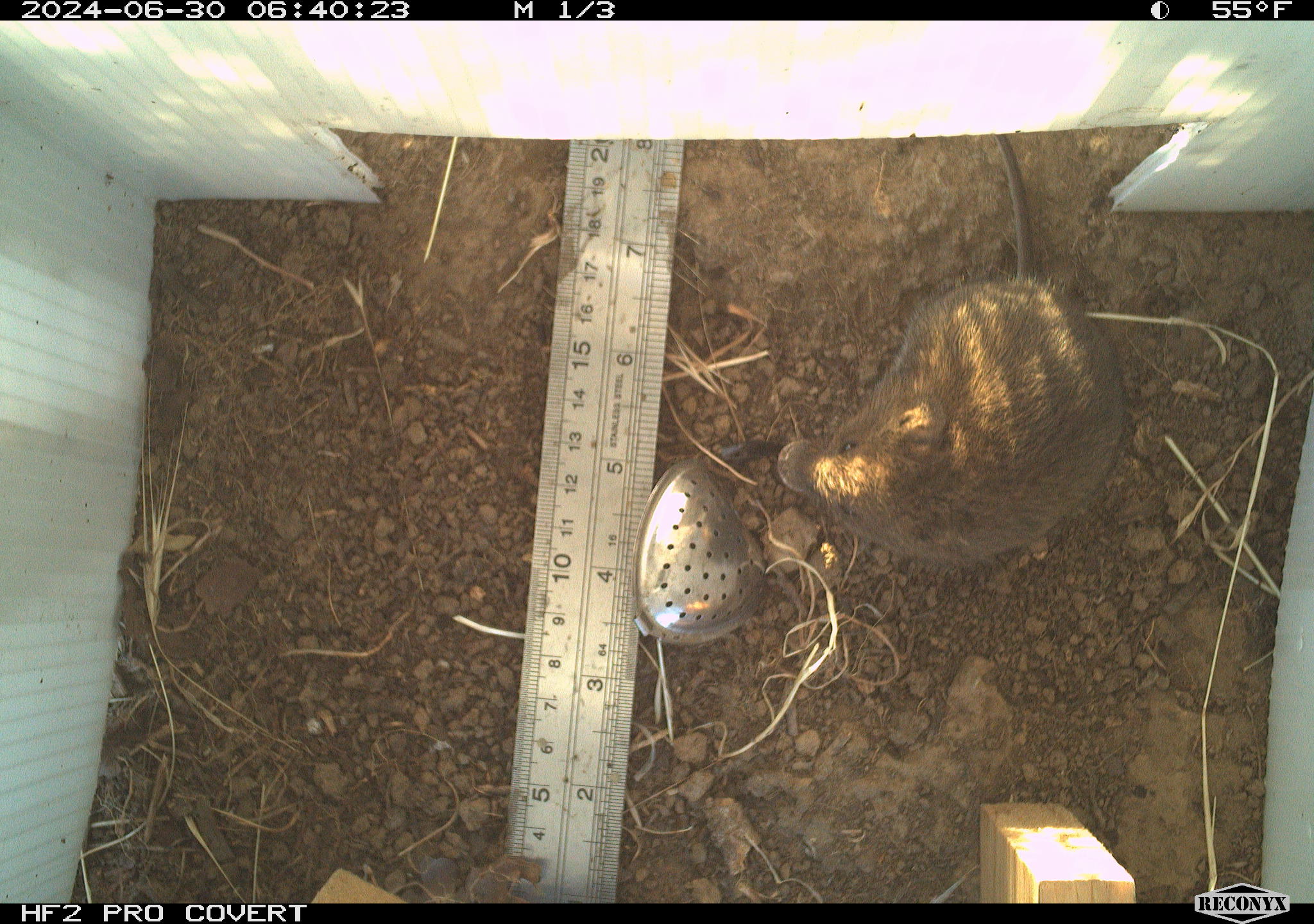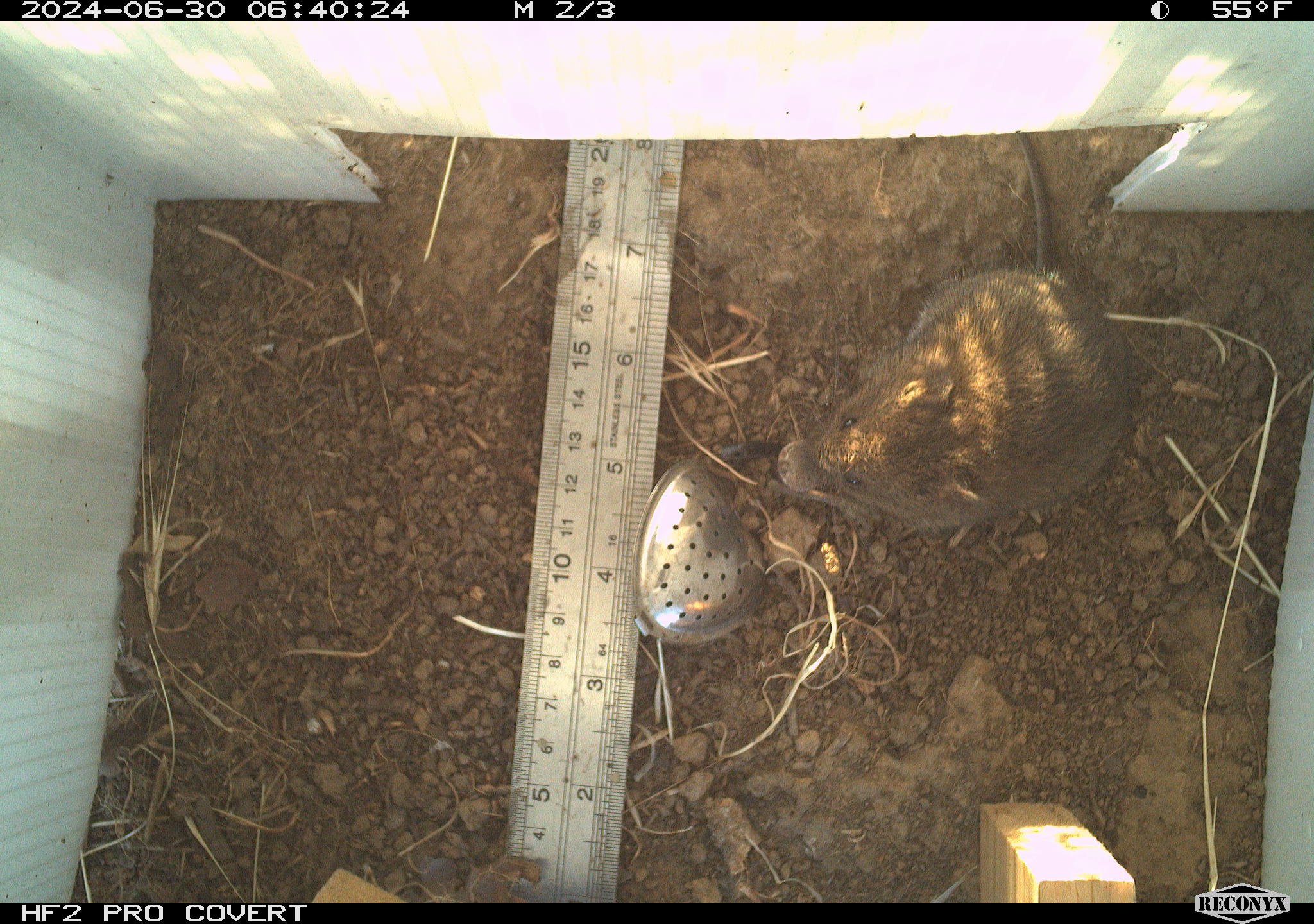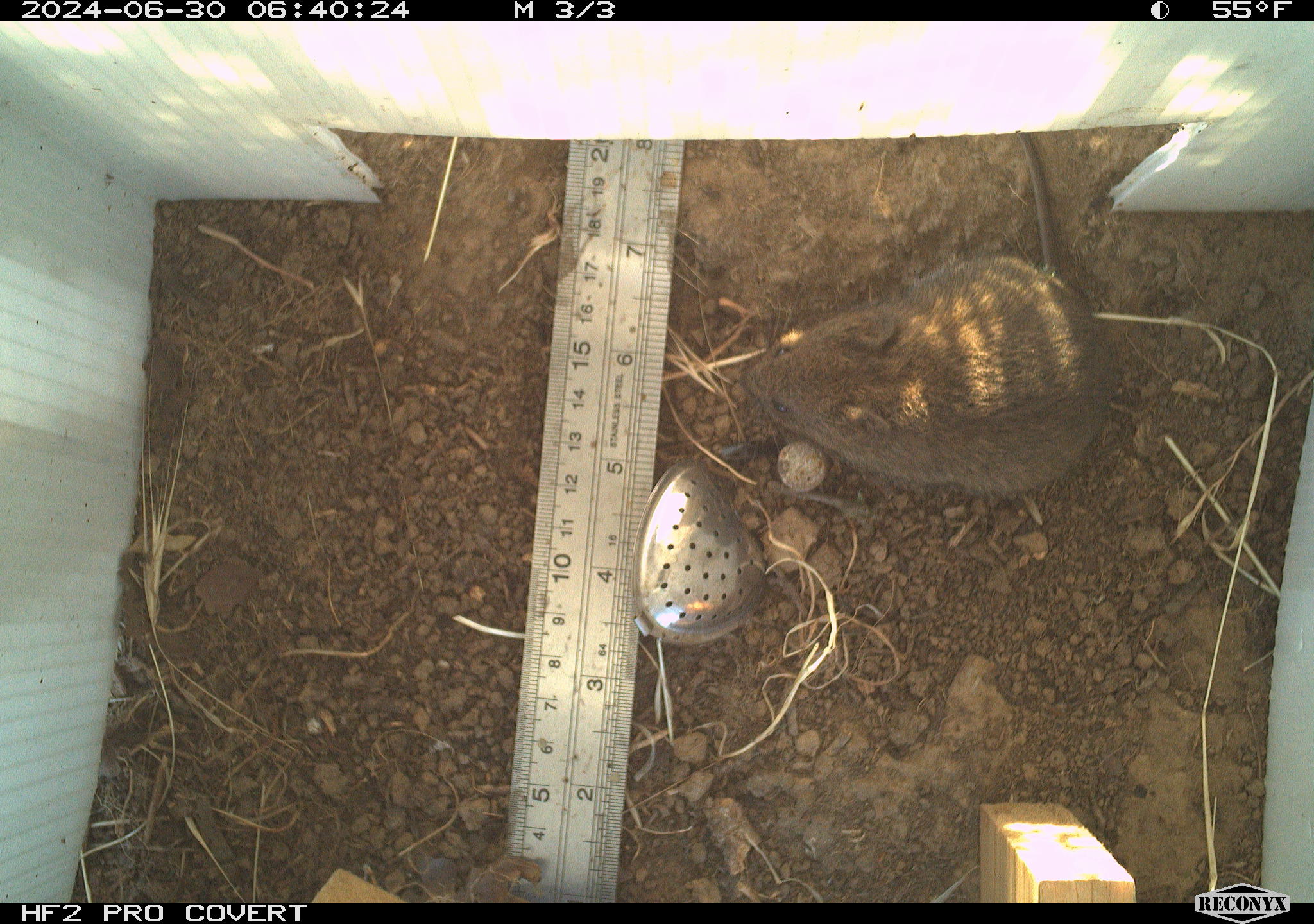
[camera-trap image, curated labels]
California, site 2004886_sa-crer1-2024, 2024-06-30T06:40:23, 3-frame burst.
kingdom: Animalia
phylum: Chordata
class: Mammalia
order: Rodentia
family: Cricetidae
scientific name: Arvicolinae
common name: voles, lemmings, and muskrats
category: arvicolinae subfamily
Arvicolinae subfamily (voles, lemmings, and muskrats) (Arvicolinae).